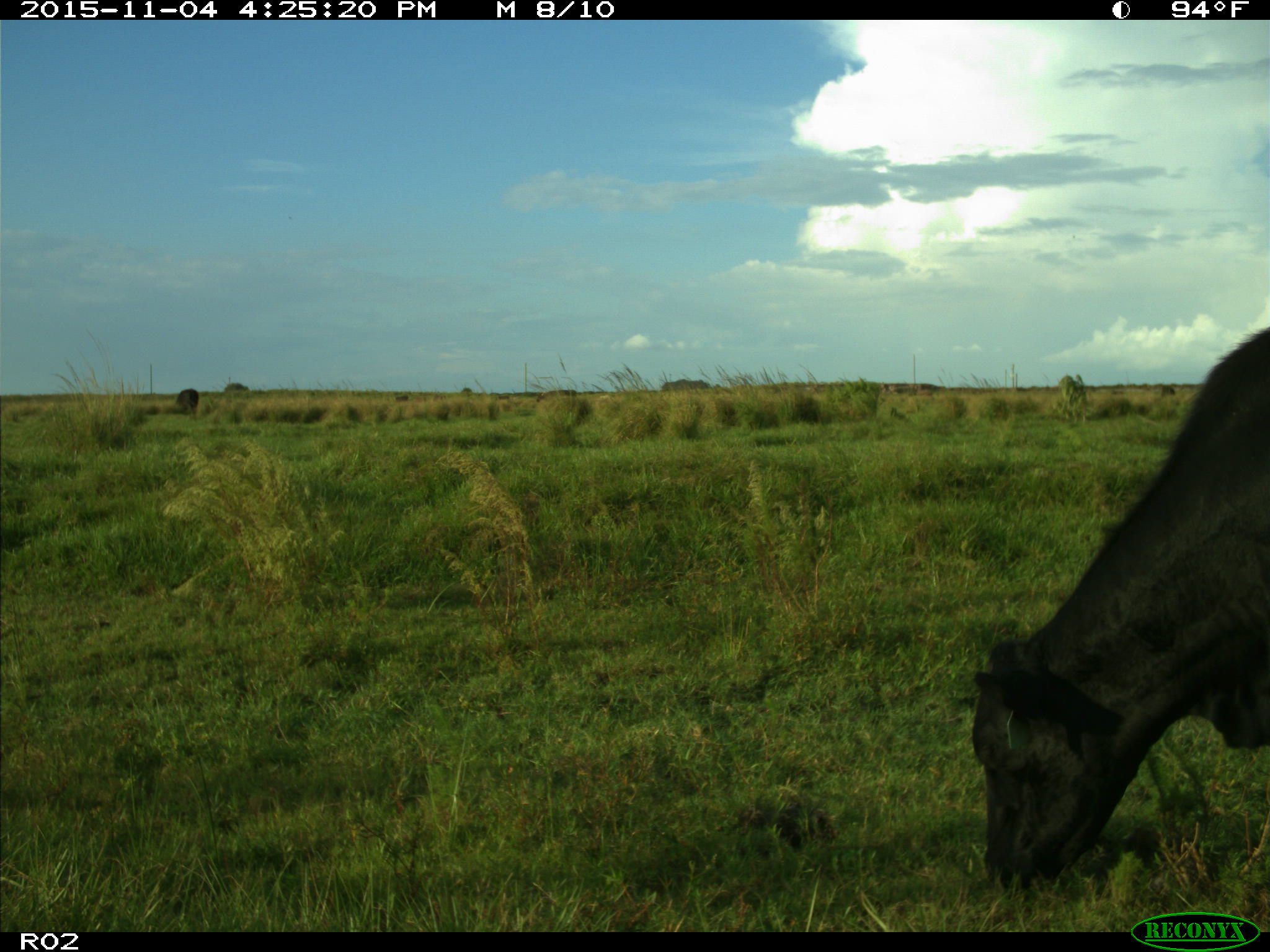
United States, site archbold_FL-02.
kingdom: Animalia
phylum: Chordata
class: Mammalia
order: Artiodactyla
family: Bovidae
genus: Bos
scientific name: Bos taurus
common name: domestic cow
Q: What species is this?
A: Bos taurus (domestic cow).